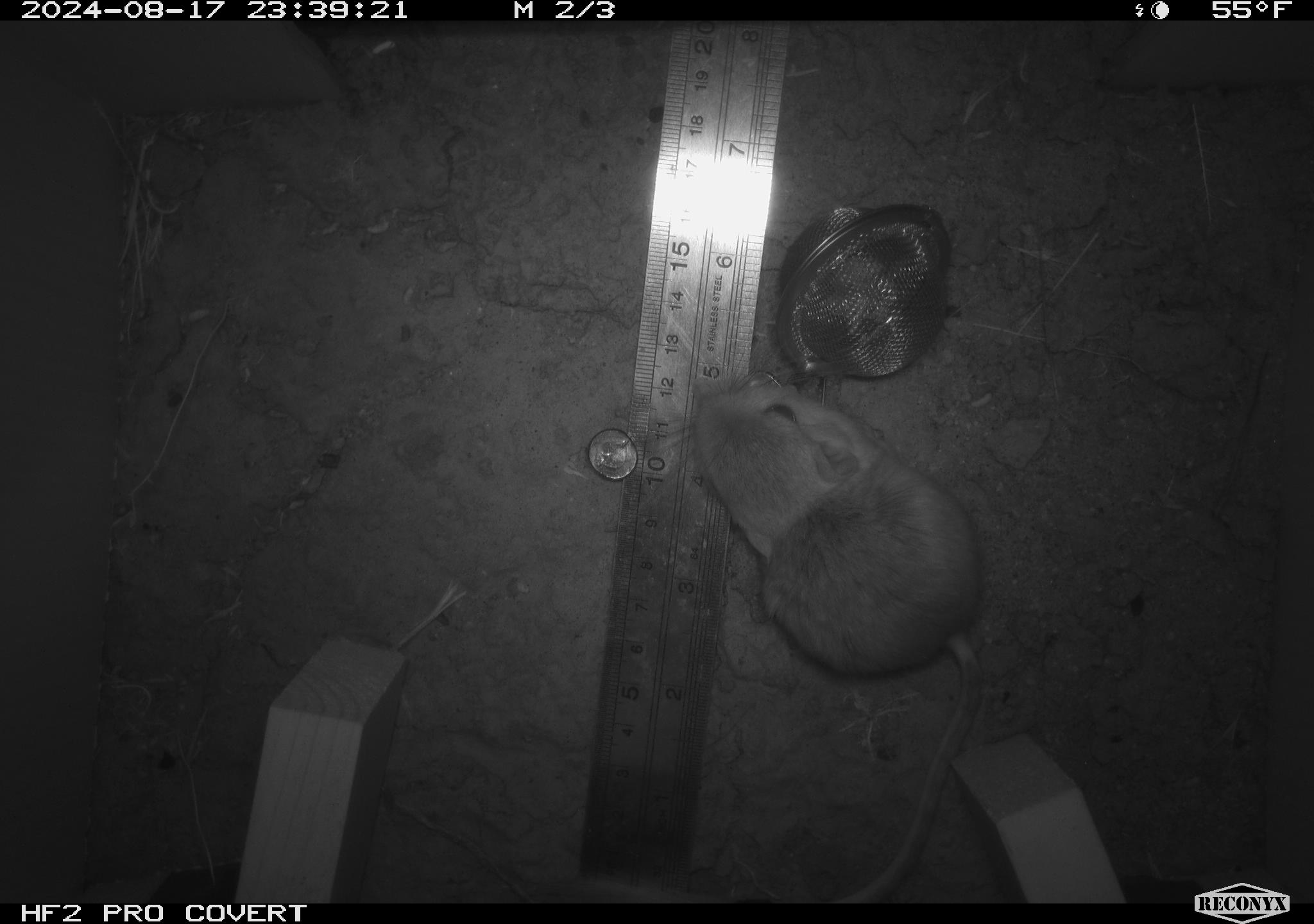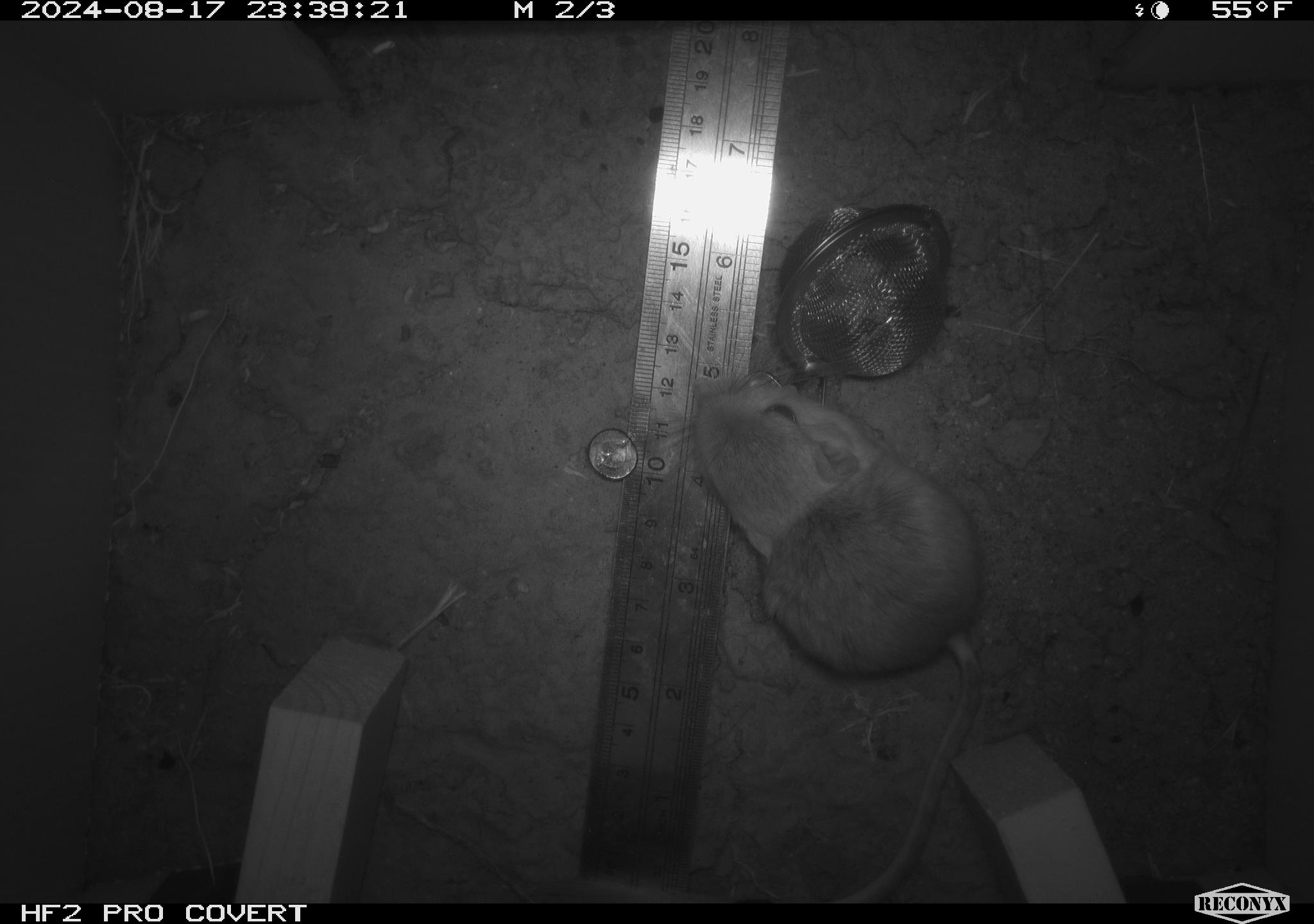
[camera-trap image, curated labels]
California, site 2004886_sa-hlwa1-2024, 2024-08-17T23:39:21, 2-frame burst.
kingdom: Animalia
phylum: Chordata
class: Mammalia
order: Rodentia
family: Heteromyidae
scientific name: Heteromyidae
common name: kangaroo rats and pocket mice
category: heteromyidae family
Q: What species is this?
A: Heteromyidae family (kangaroo rats and pocket mice) (Heteromyidae).